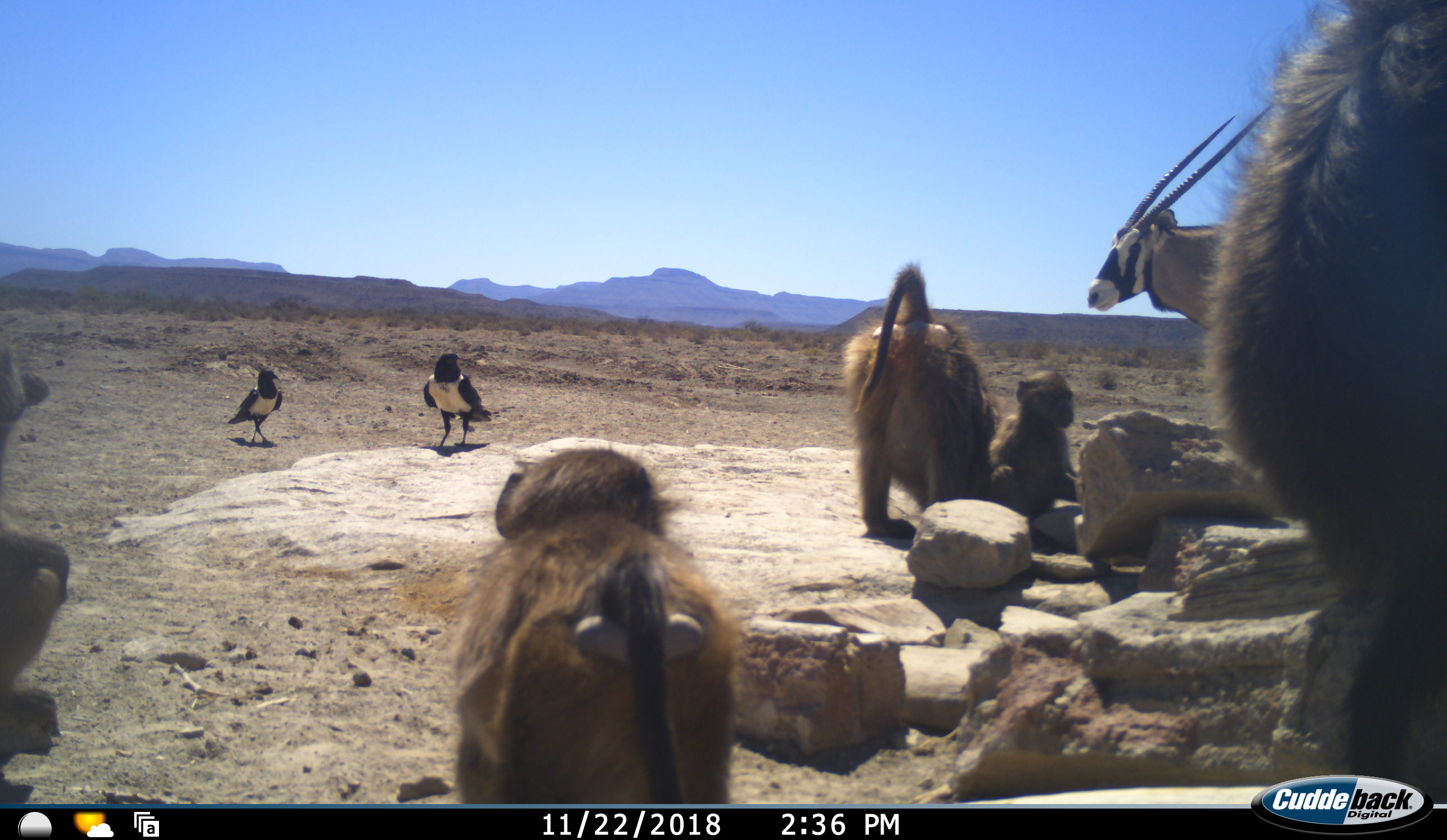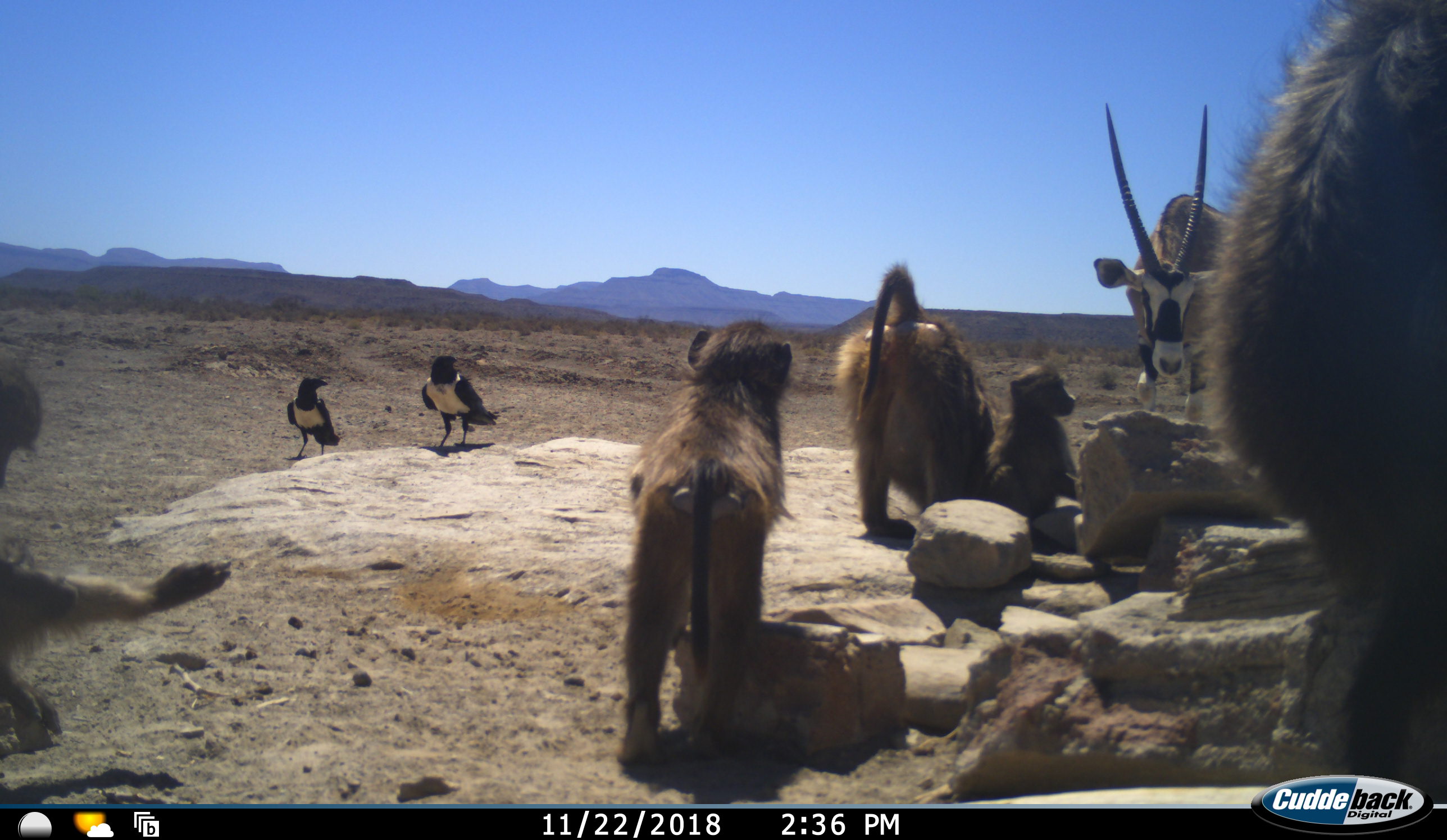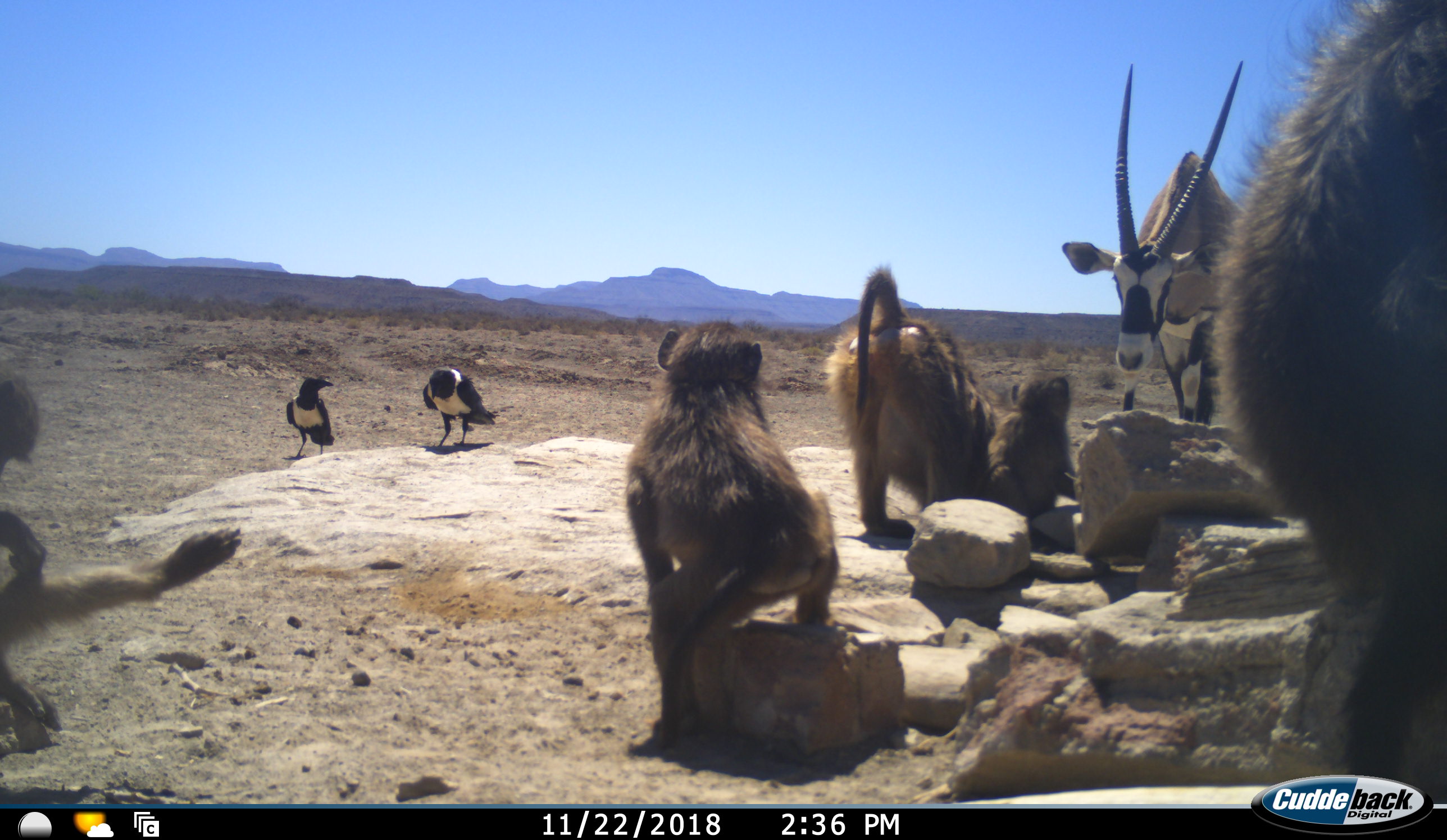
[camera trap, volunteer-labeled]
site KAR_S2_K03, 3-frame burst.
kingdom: Animalia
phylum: Chordata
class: Mammalia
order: Primates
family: Cercopithecidae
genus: Papio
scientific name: Papio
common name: baboon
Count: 5.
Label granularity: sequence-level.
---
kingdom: Animalia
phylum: Chordata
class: Aves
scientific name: Aves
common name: bird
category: birdother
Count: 2.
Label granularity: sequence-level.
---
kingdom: Animalia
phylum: Chordata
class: Mammalia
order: Artiodactyla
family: Bovidae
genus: Oryx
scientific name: Oryx gazella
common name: gemsbok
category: oryx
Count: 1.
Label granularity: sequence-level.